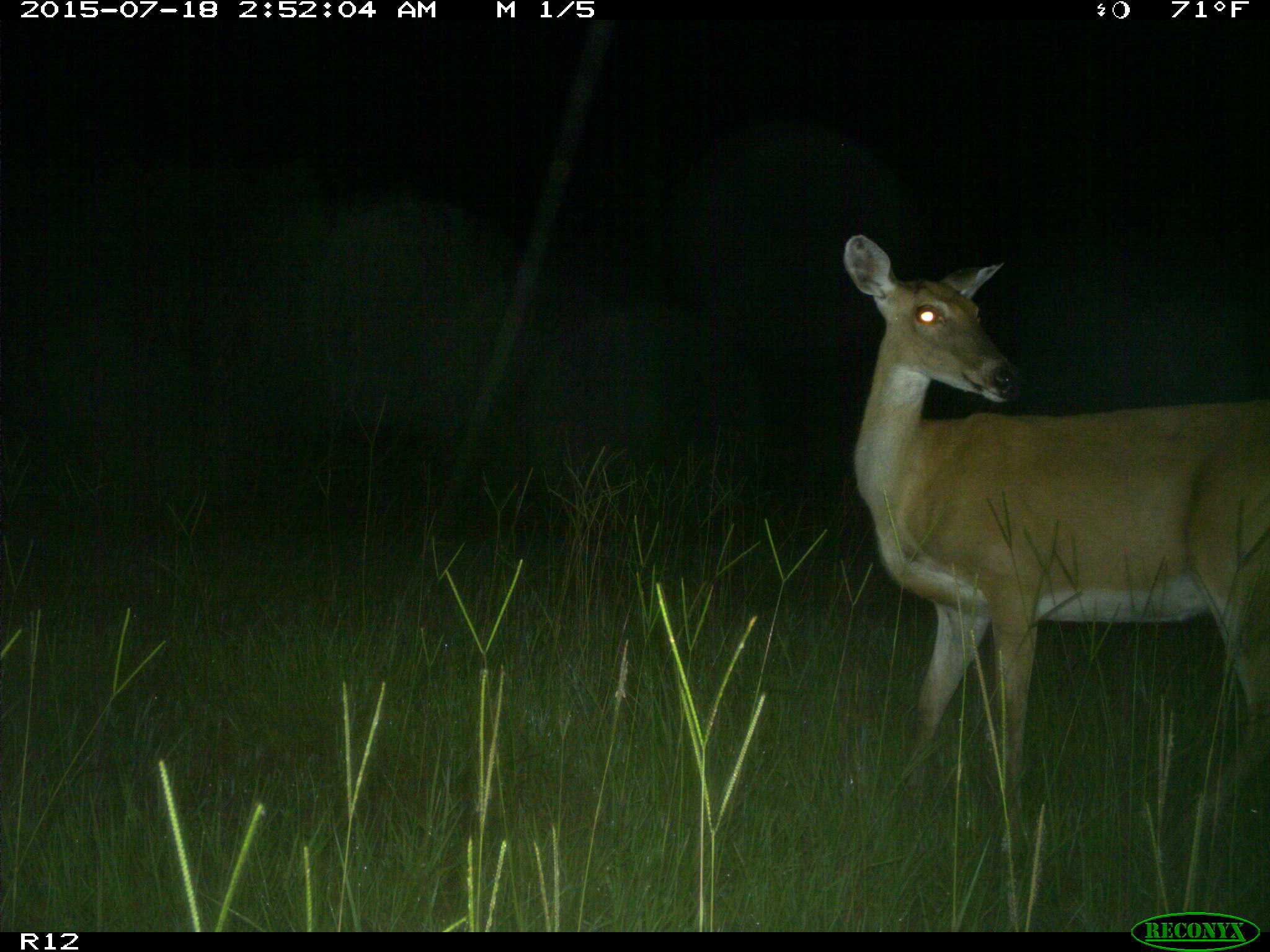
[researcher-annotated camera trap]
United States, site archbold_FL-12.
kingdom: Animalia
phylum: Chordata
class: Mammalia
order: Artiodactyla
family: Cervidae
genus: Odocoileus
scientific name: Odocoileus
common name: deer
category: unidentified deer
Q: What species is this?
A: Unidentified deer (deer) (Odocoileus).